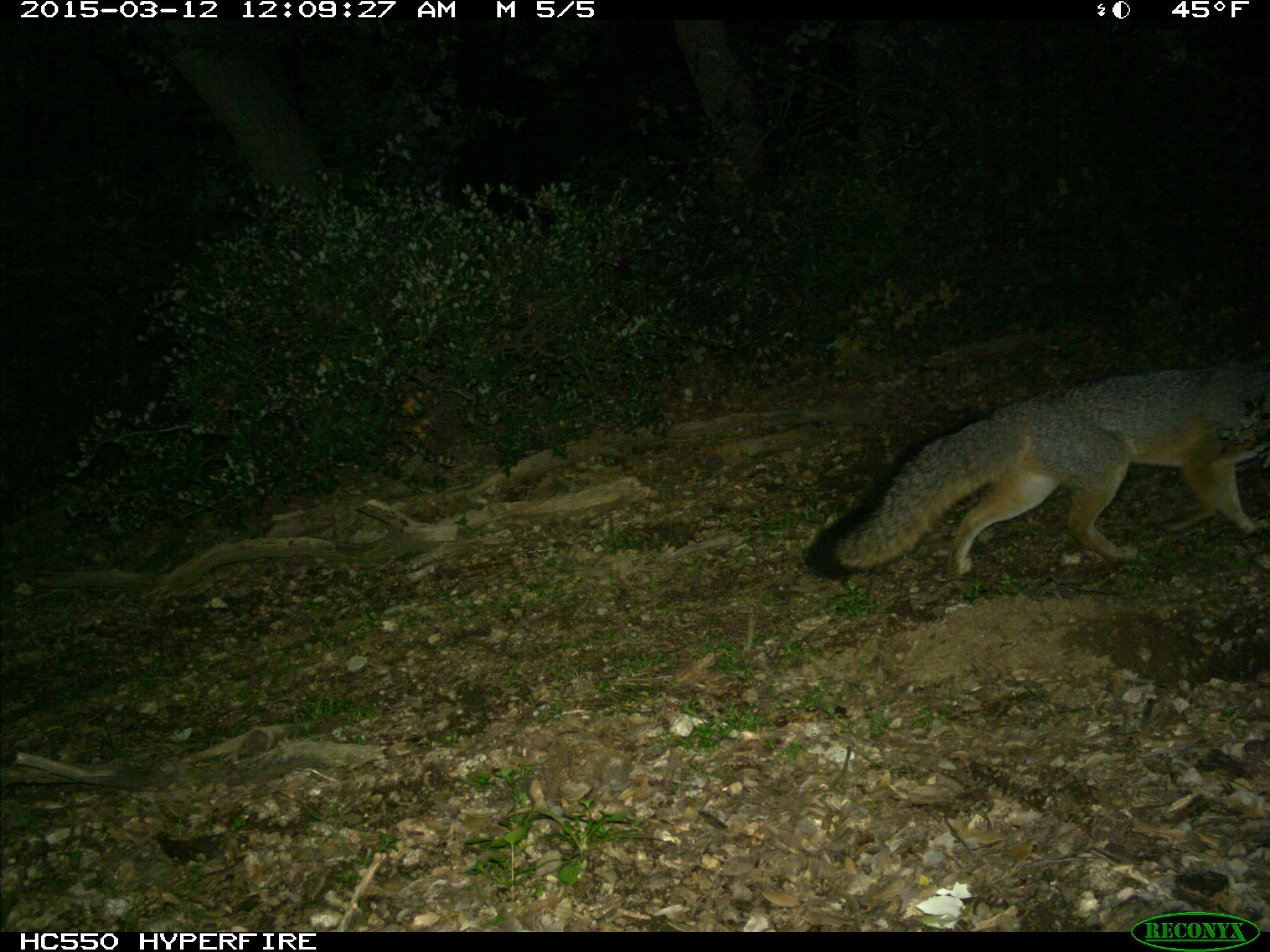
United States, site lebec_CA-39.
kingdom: Animalia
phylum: Chordata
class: Mammalia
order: Carnivora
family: Canidae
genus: Urocyon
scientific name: Urocyon cinereoargenteus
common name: gray fox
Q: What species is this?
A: Urocyon cinereoargenteus (gray fox).